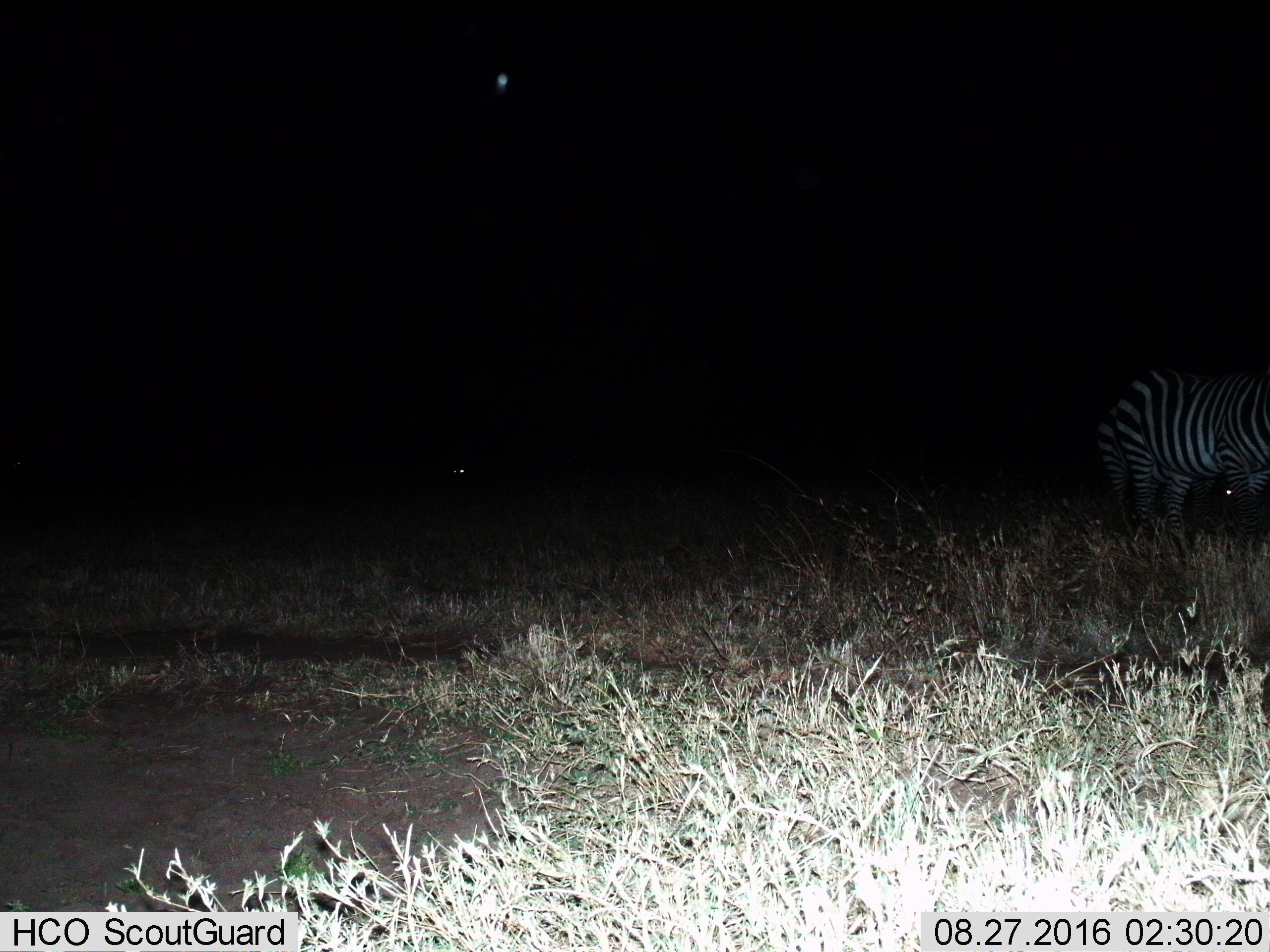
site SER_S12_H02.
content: unidentified animal